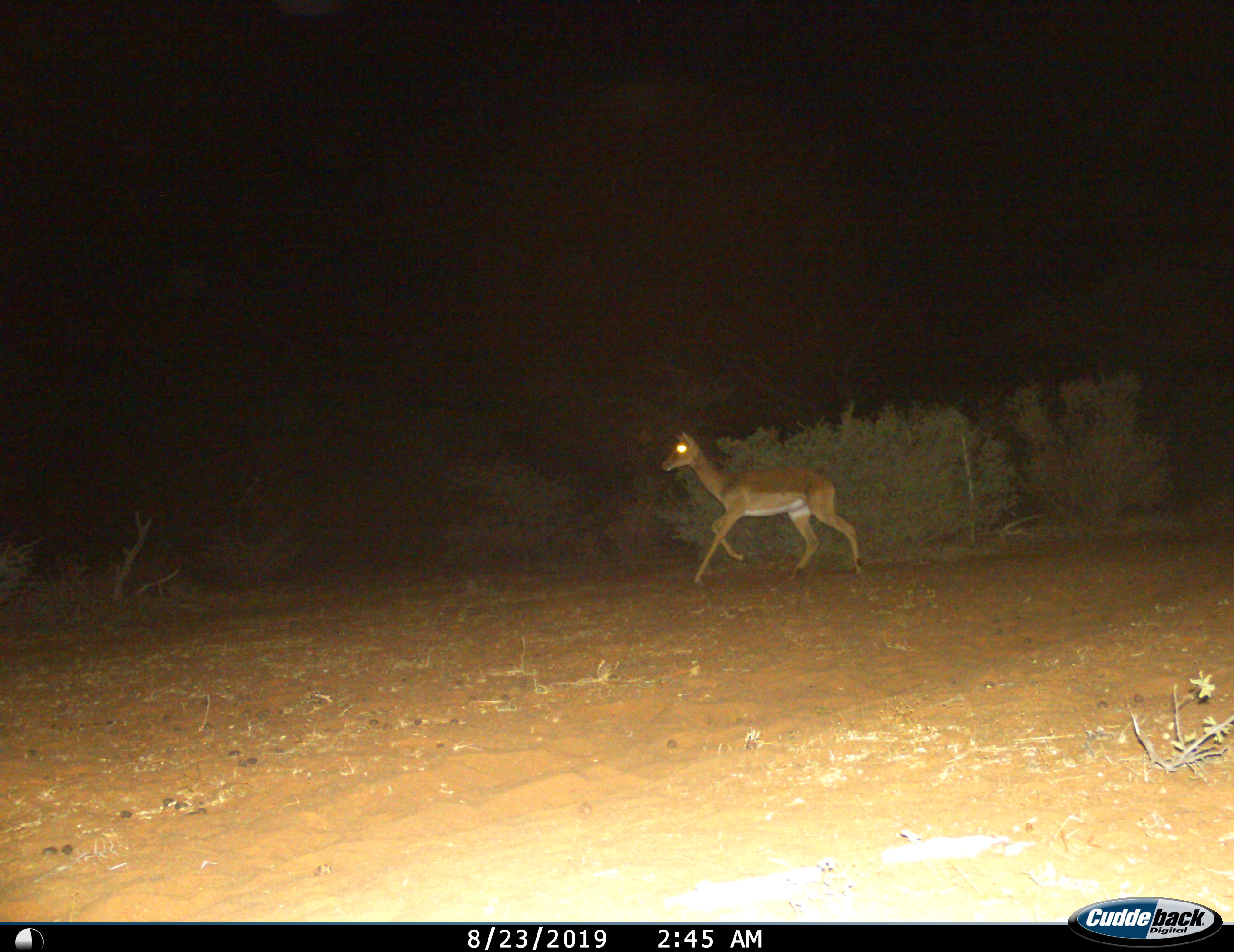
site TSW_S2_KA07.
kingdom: Animalia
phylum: Chordata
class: Mammalia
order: Artiodactyla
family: Bovidae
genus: Aepyceros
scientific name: Aepyceros melampus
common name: impala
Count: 1.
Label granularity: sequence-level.